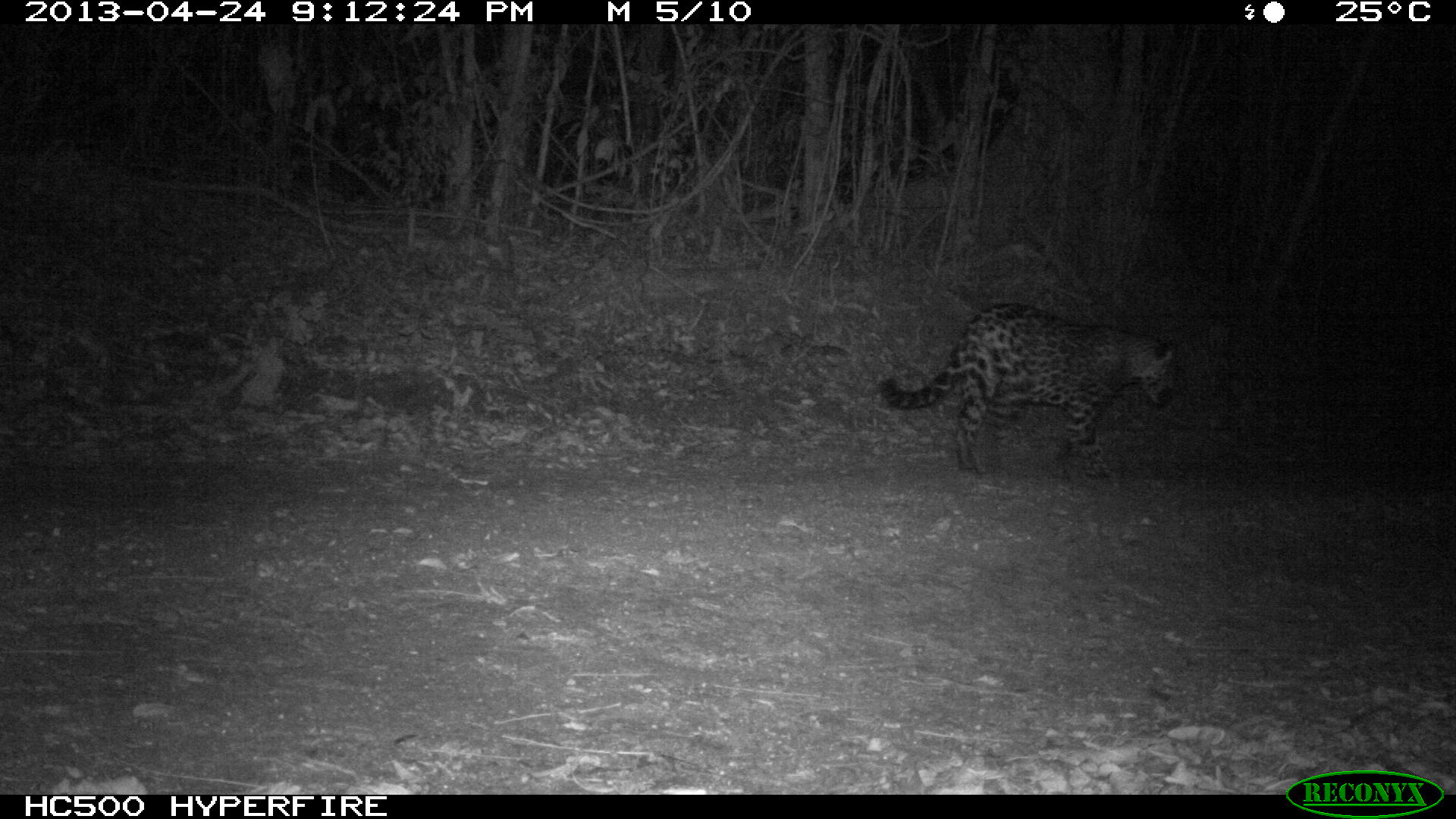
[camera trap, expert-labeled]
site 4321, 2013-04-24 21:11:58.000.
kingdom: Animalia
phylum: Chordata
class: Mammalia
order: Carnivora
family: Felidae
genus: Panthera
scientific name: Panthera onca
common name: jaguar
Panthera onca (jaguar), count 1.